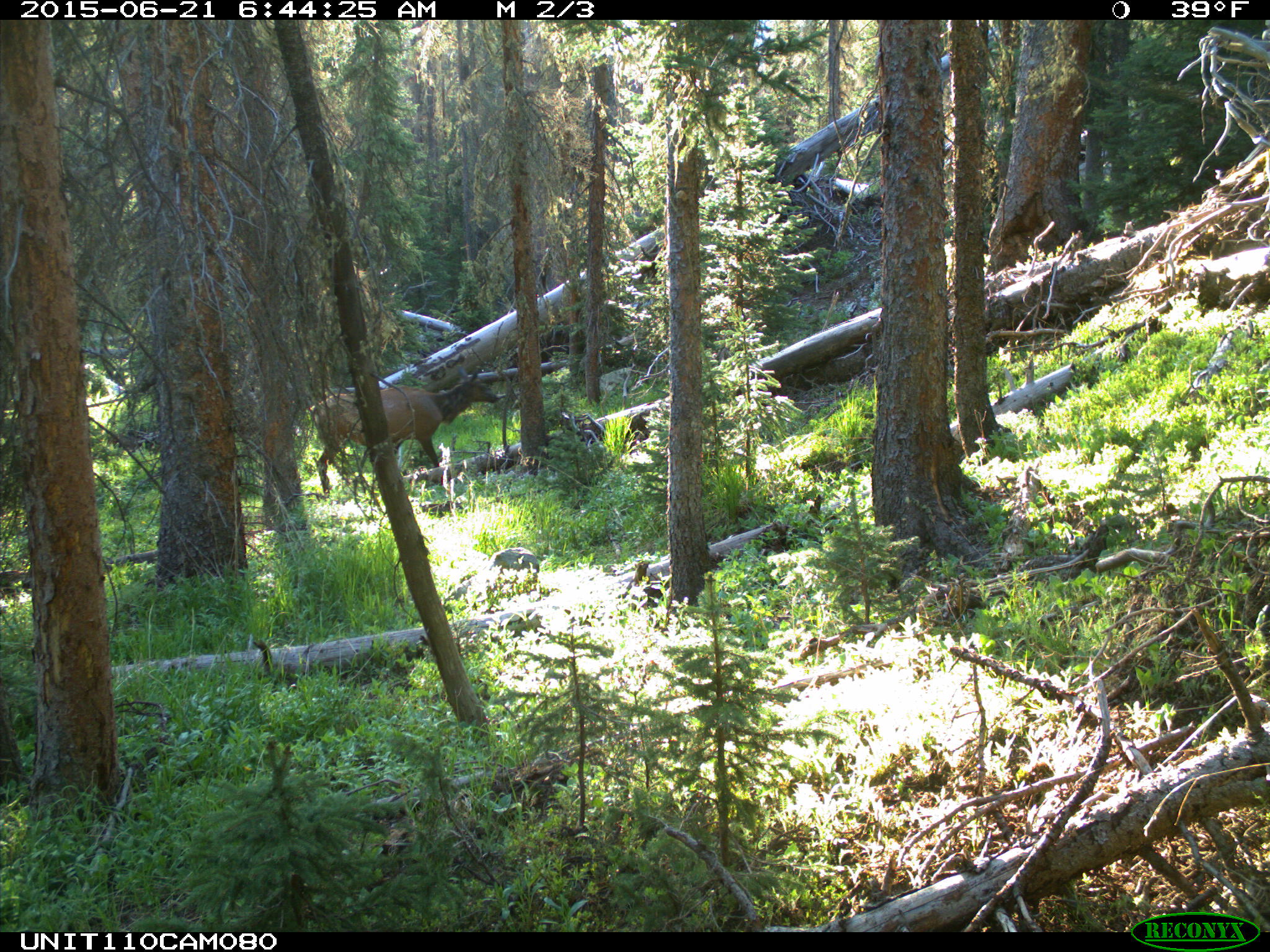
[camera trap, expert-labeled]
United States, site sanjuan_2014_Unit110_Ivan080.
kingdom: Animalia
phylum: Chordata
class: Mammalia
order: Artiodactyla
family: Cervidae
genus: Cervus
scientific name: Cervus elaphus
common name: red deer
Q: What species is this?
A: Cervus elaphus (red deer).